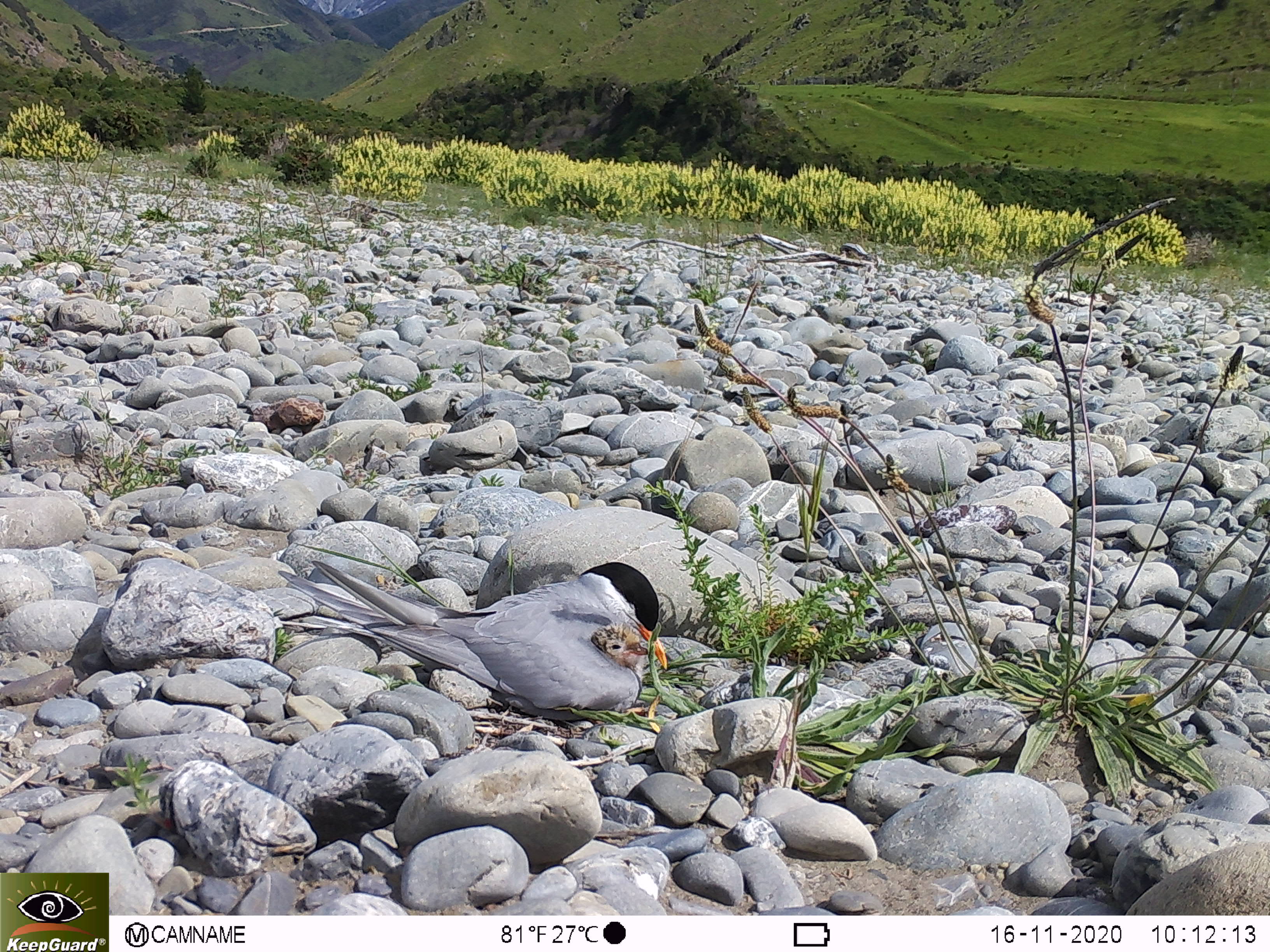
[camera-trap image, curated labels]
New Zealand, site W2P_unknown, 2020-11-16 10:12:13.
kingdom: Animalia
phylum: Chordata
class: Aves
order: Charadriiformes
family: Laridae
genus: Chlidonias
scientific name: Chlidonias albostriatus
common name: black-fronted tern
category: black fronted tern